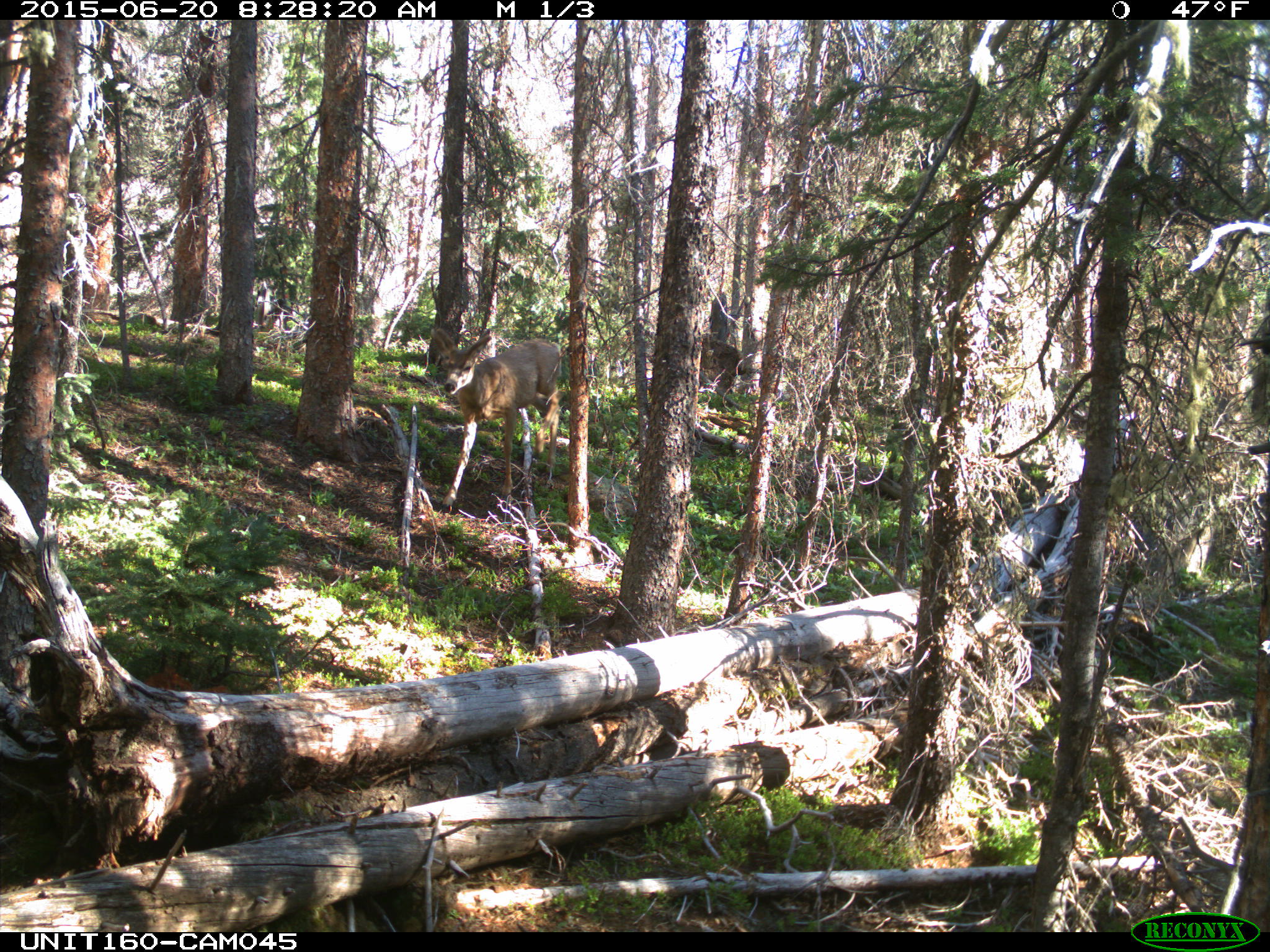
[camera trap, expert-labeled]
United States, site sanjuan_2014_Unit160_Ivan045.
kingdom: Animalia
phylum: Chordata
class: Mammalia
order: Artiodactyla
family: Cervidae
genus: Odocoileus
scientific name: Odocoileus hemionus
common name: mule deer